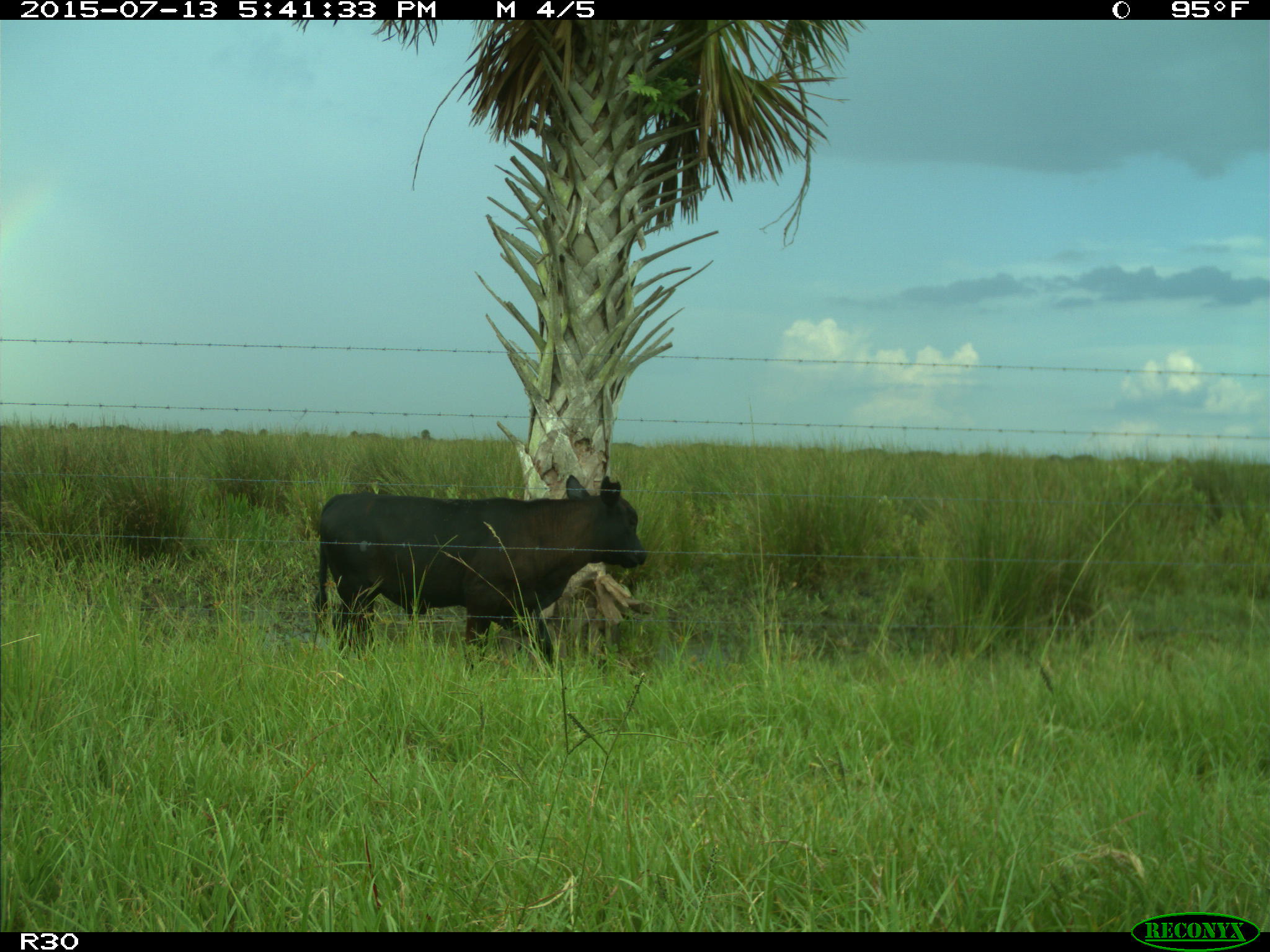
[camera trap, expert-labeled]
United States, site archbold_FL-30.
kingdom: Animalia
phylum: Chordata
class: Mammalia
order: Artiodactyla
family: Bovidae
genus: Bos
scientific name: Bos taurus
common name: domestic cow